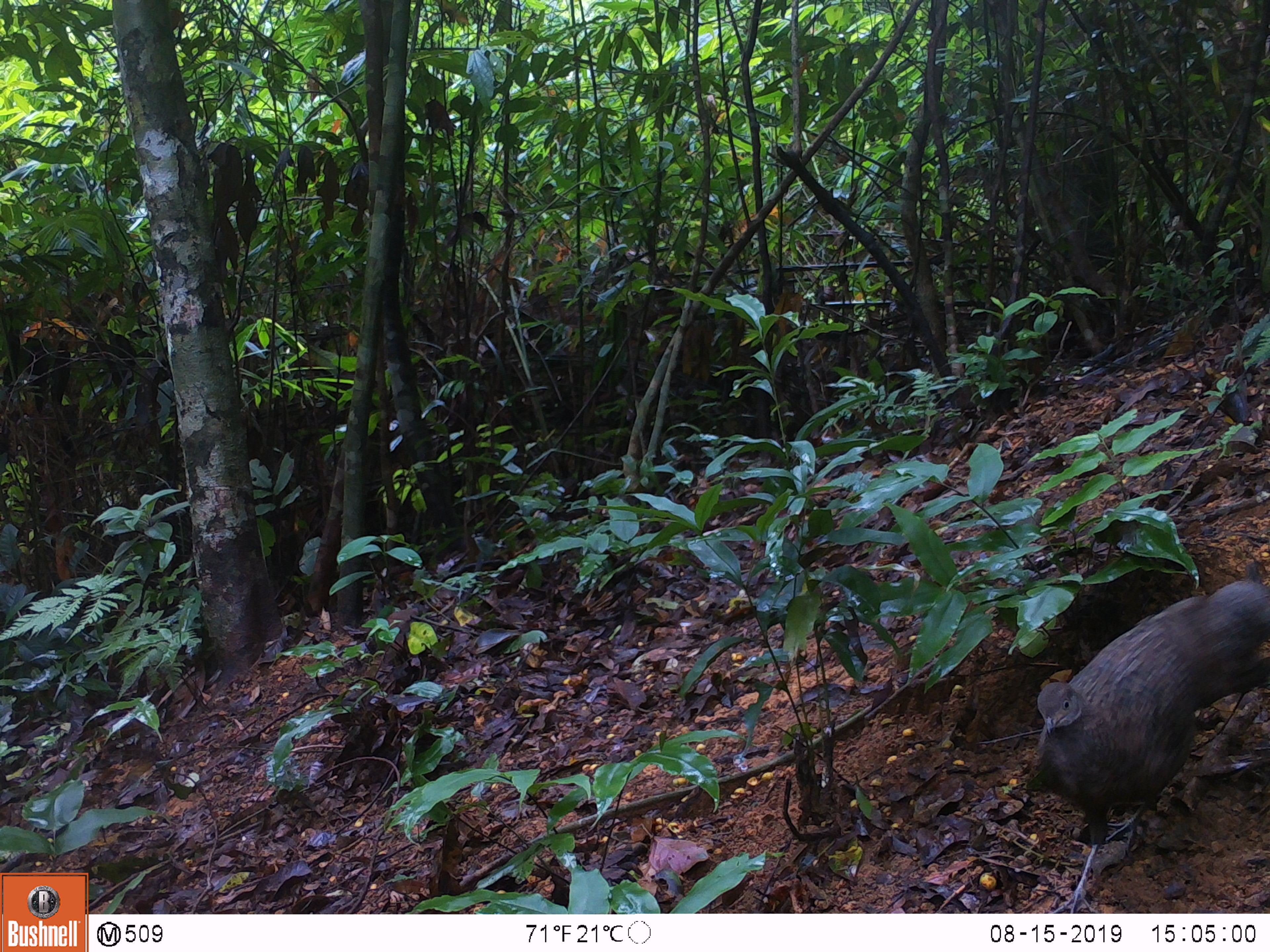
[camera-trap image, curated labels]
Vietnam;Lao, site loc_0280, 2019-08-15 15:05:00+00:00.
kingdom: Animalia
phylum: Chordata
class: Aves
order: Galliformes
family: Phasianidae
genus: Polyplectron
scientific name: Polyplectron bicalcaratum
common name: gray peacock-pheasant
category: grey peacock pheasant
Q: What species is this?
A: Grey peacock pheasant (gray peacock-pheasant) (Polyplectron bicalcaratum).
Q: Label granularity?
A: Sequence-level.